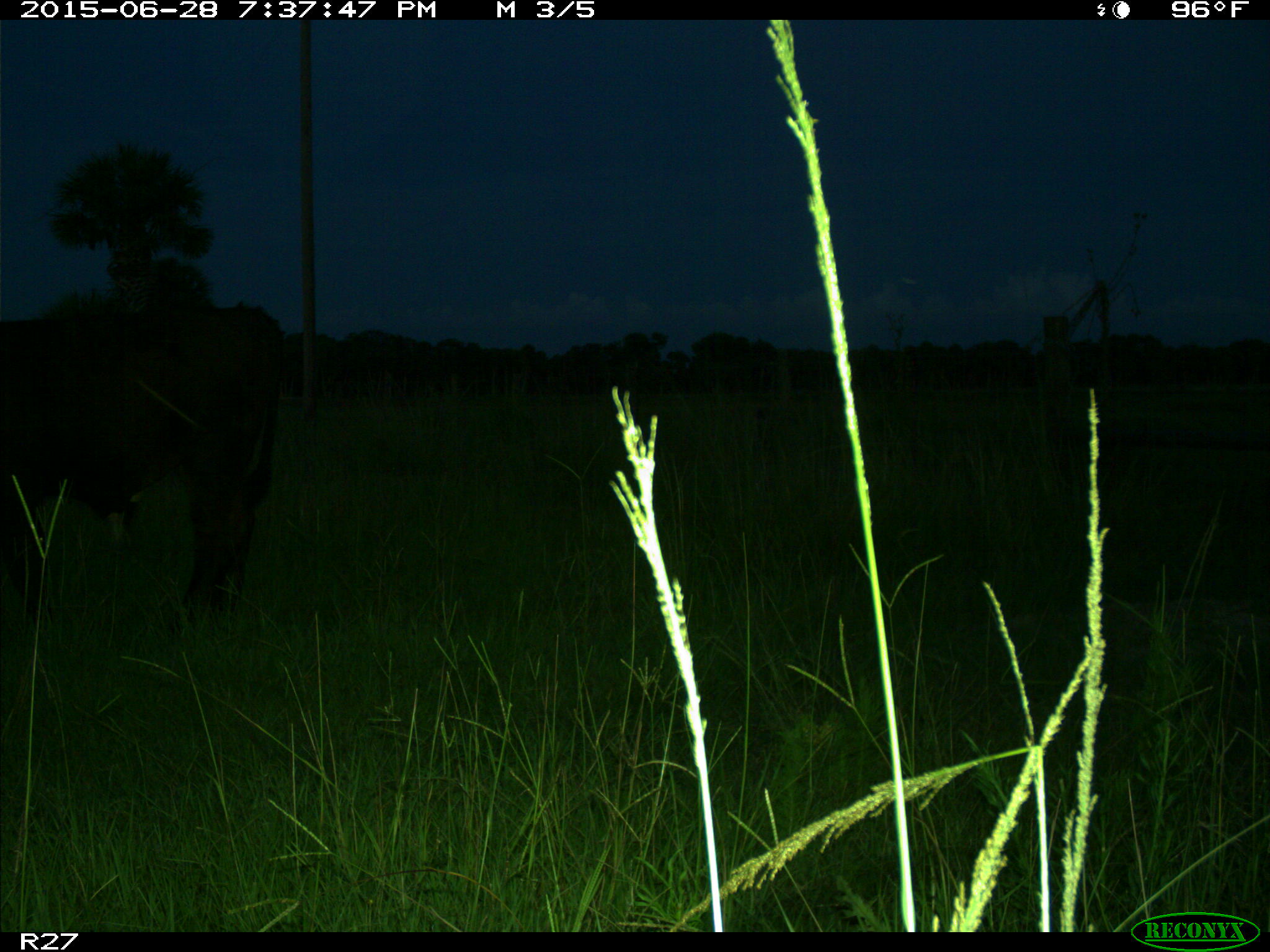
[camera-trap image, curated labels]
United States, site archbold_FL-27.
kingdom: Animalia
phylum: Chordata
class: Mammalia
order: Artiodactyla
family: Bovidae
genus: Bos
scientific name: Bos taurus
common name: domestic cow